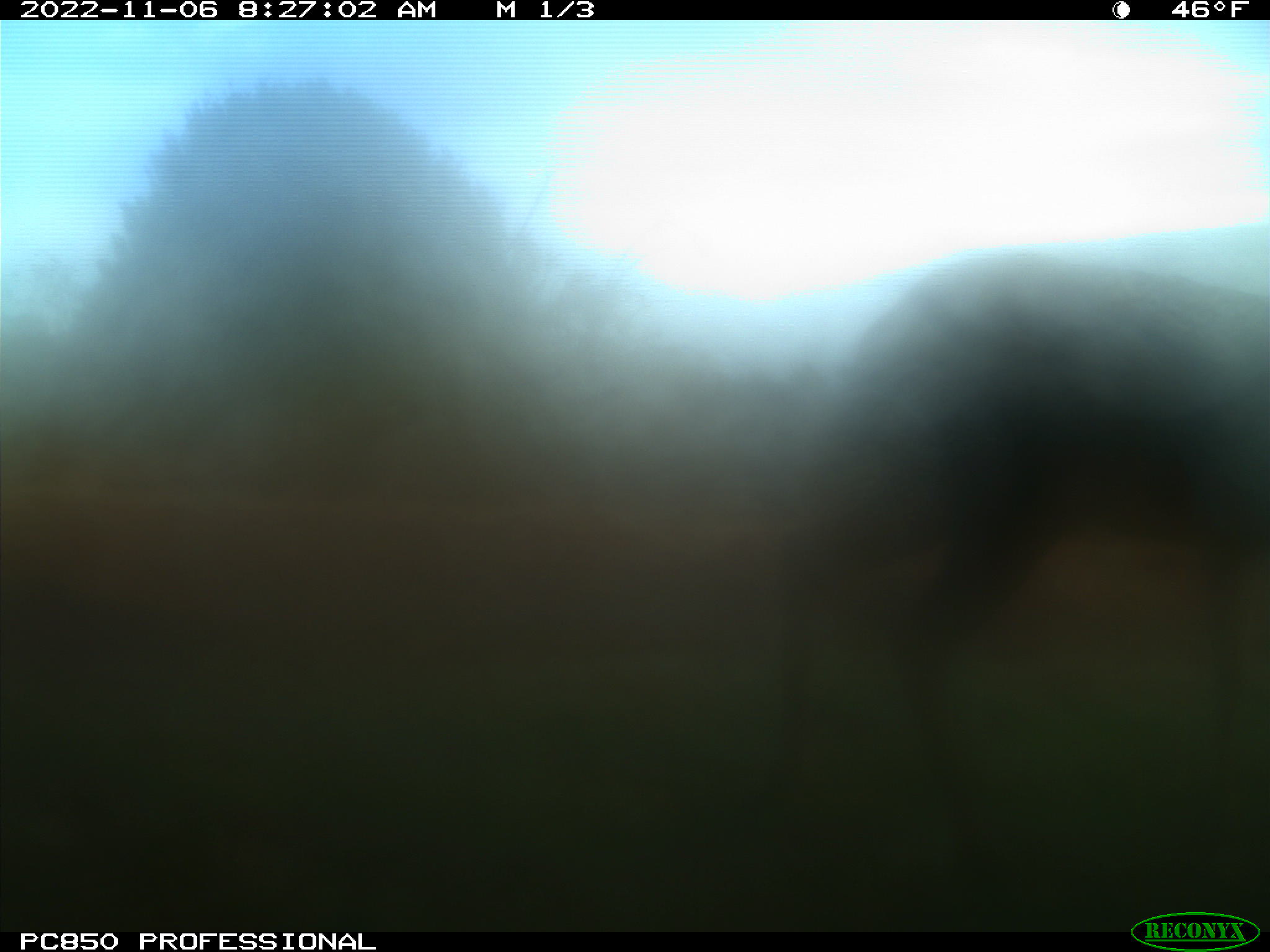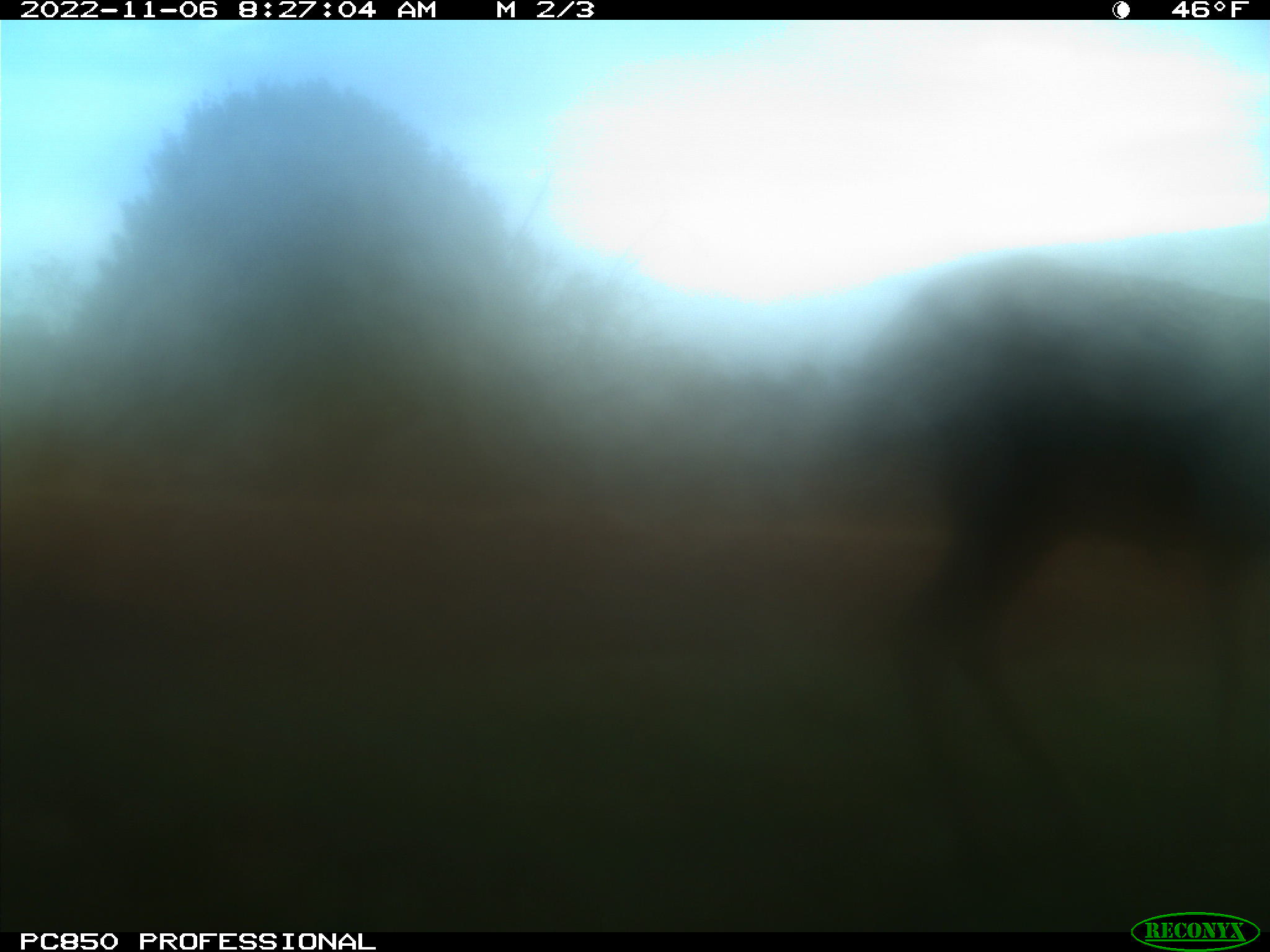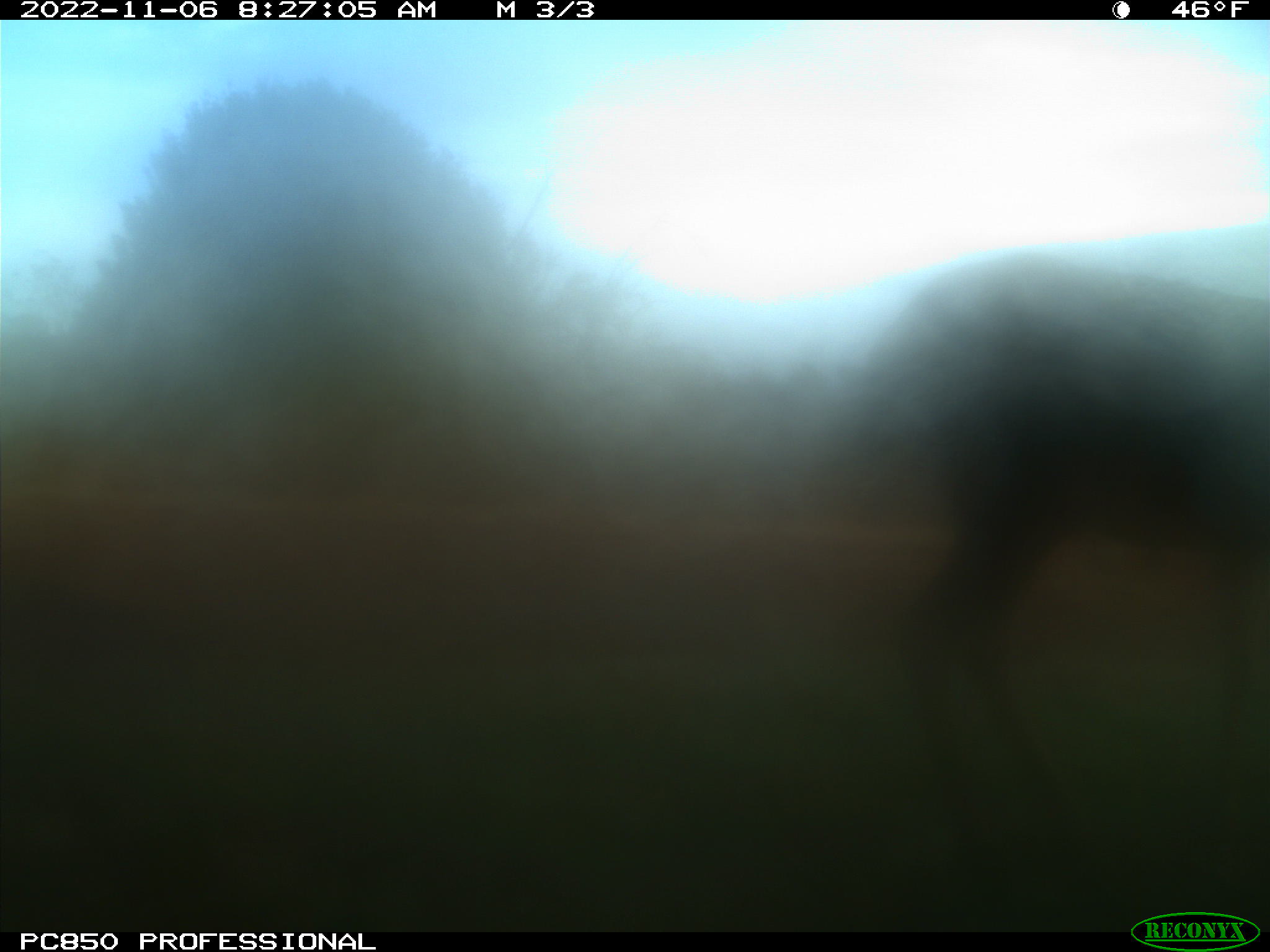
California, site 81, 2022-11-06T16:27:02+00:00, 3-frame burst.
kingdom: Animalia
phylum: Chordata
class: Mammalia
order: Artiodactyla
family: Cervidae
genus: Odocoileus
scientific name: Odocoileus hemionus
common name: mule deer